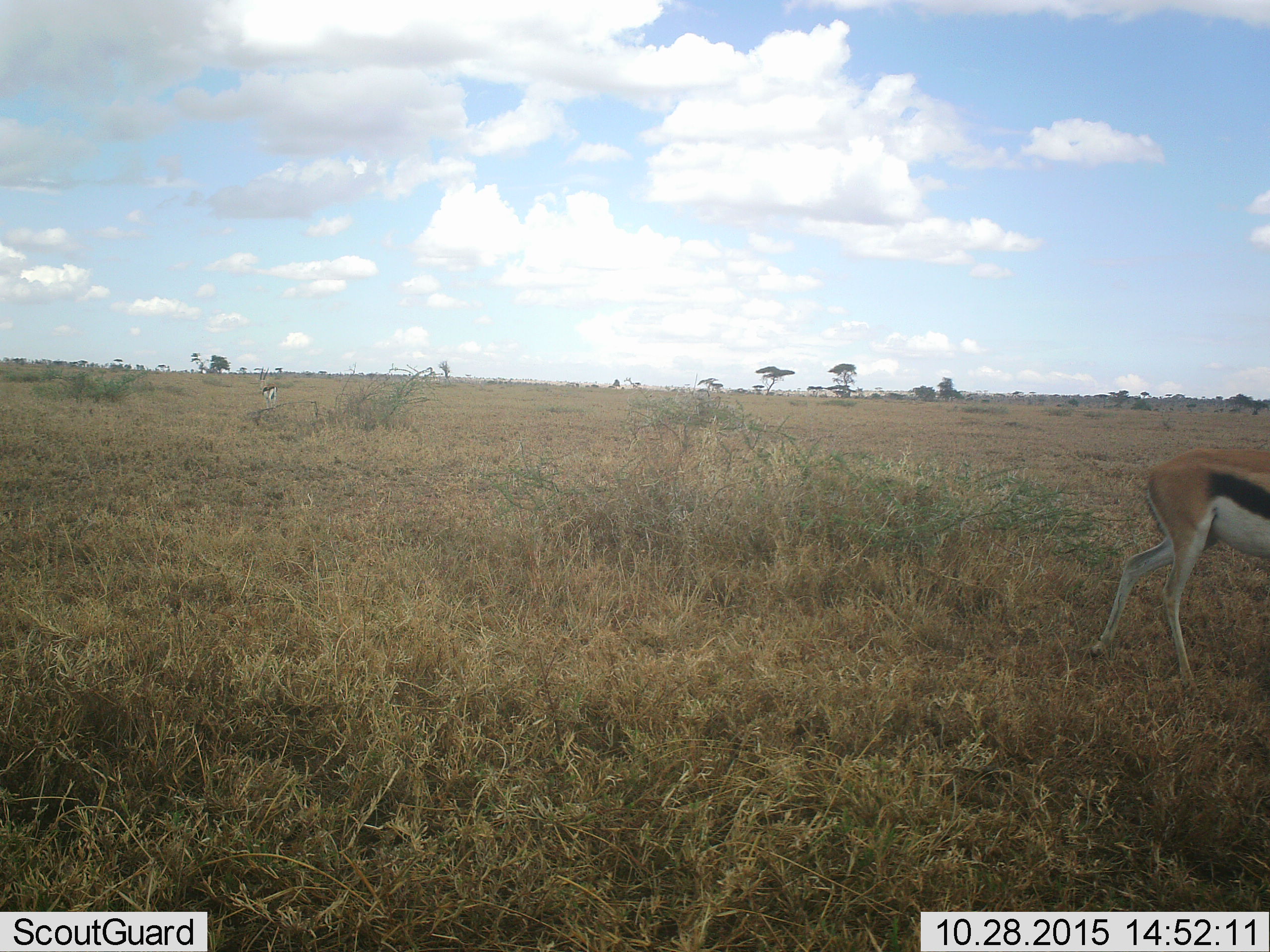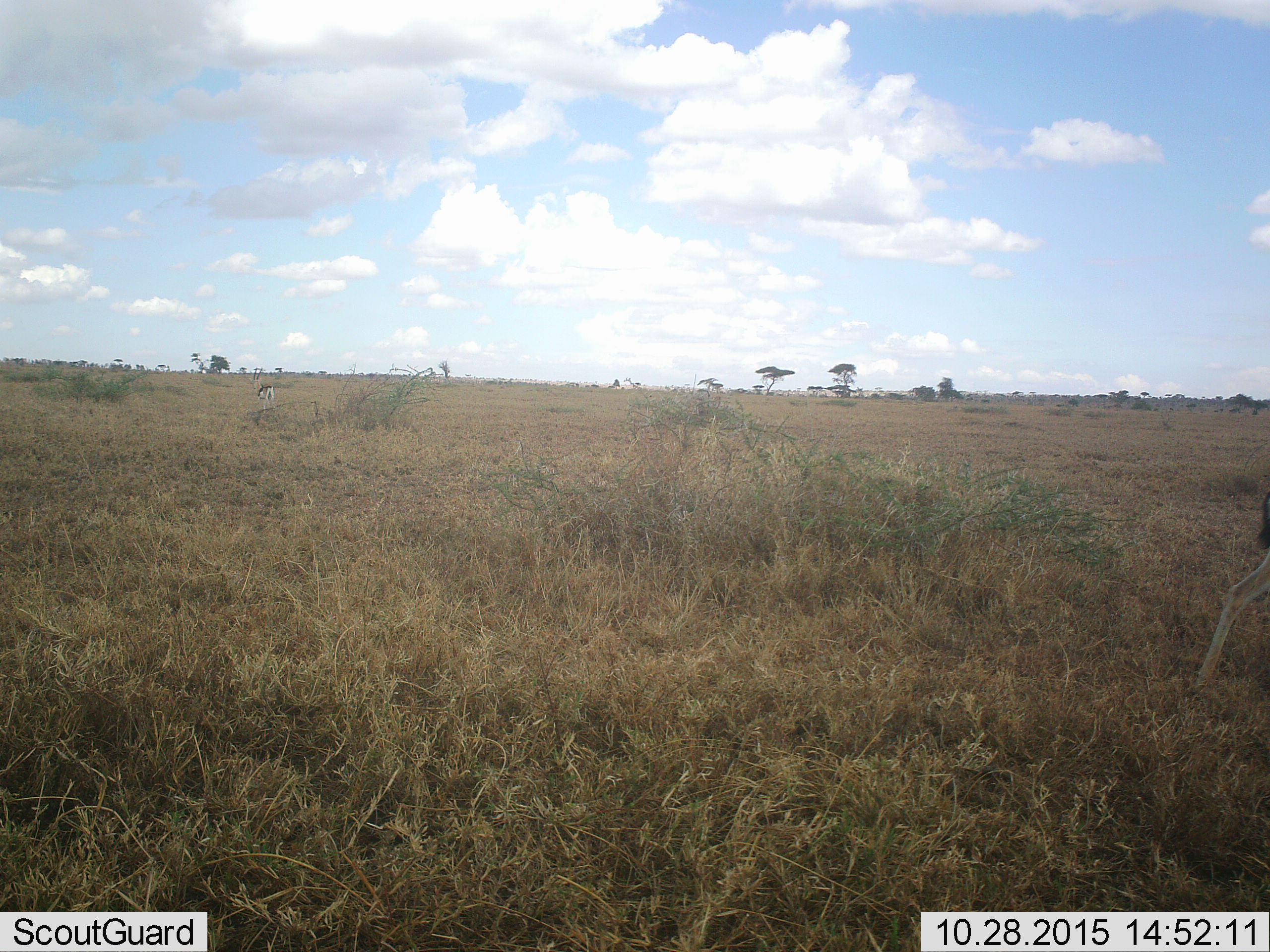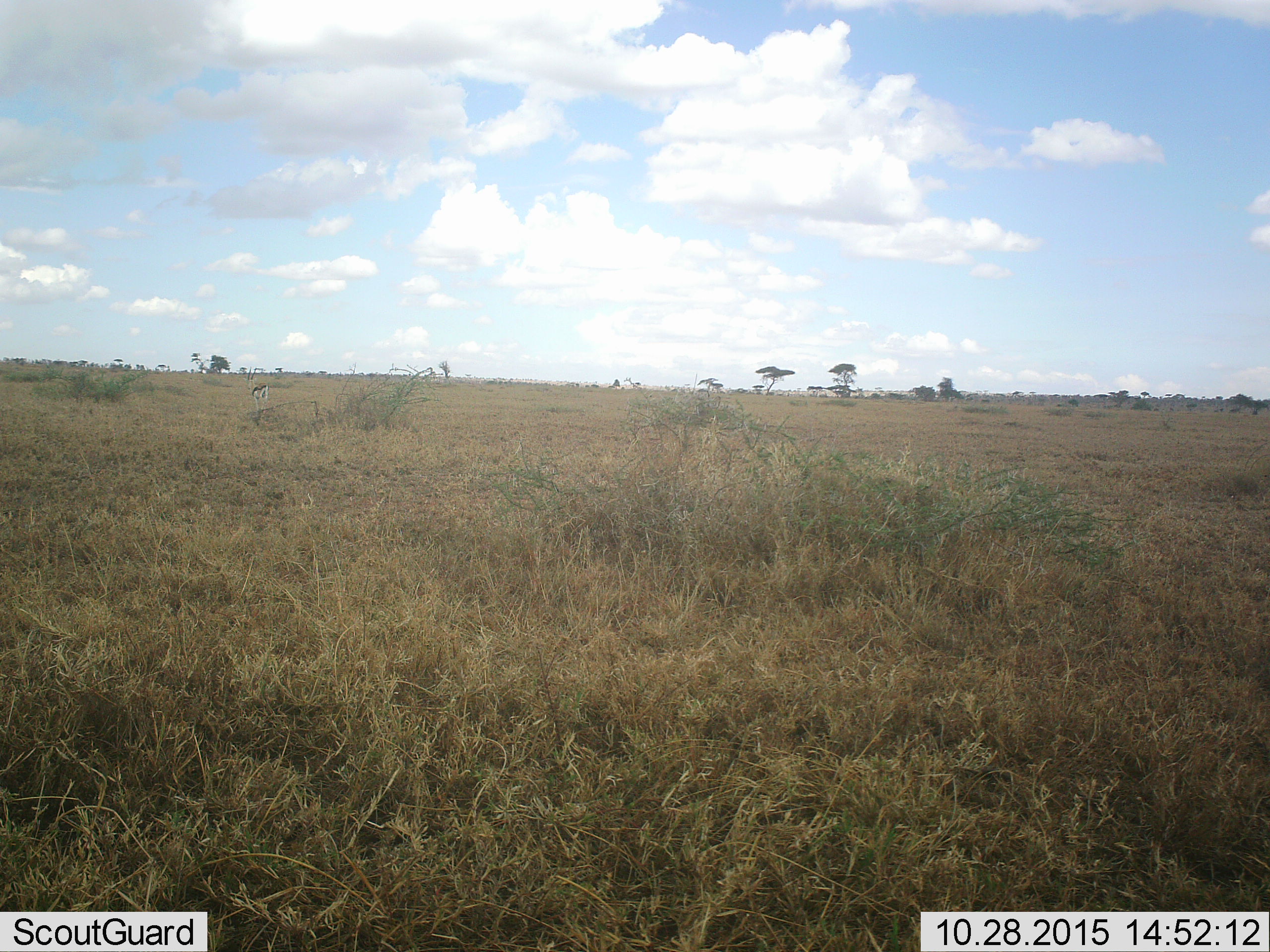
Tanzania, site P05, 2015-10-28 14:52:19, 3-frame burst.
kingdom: Animalia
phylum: Chordata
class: Mammalia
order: Artiodactyla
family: Bovidae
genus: Eudorcas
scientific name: Eudorcas thomsonii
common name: thomson's gazelle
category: gazellethomsons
Gazellethomsons (thomson's gazelle) (Eudorcas thomsonii), count 2. Behavior (volunteer vote fractions): standing 0%, resting 0%, moving 75%, interacting 0%. Young present (vote fraction): 0%. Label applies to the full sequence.